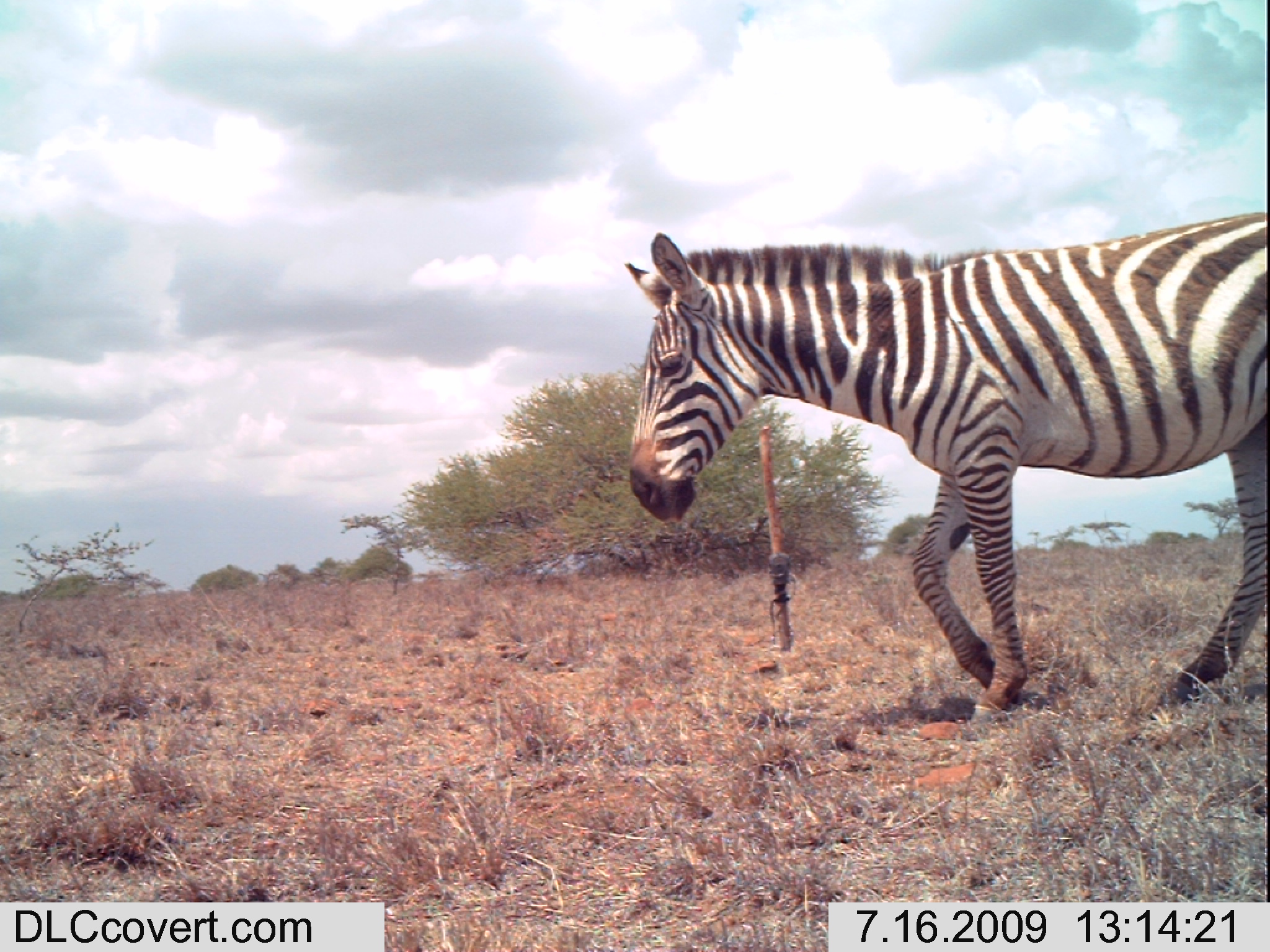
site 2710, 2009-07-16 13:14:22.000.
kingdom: Animalia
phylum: Chordata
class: Mammalia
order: Perissodactyla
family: Equidae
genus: Equus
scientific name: Equus quagga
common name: plains zebra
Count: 1.